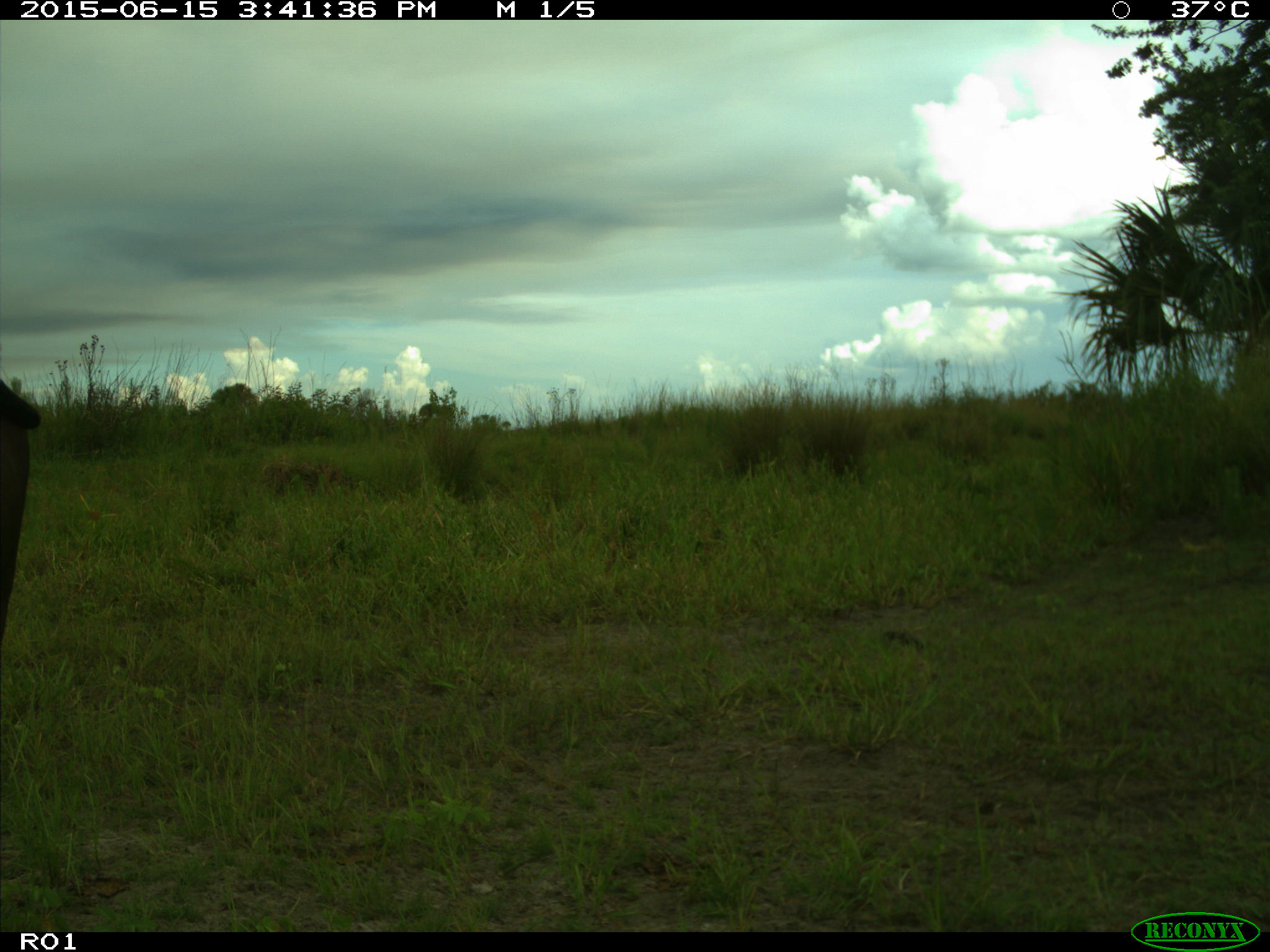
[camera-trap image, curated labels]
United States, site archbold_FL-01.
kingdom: Animalia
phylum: Chordata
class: Mammalia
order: Artiodactyla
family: Bovidae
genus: Bos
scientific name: Bos taurus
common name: domestic cow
Bos taurus (domestic cow).